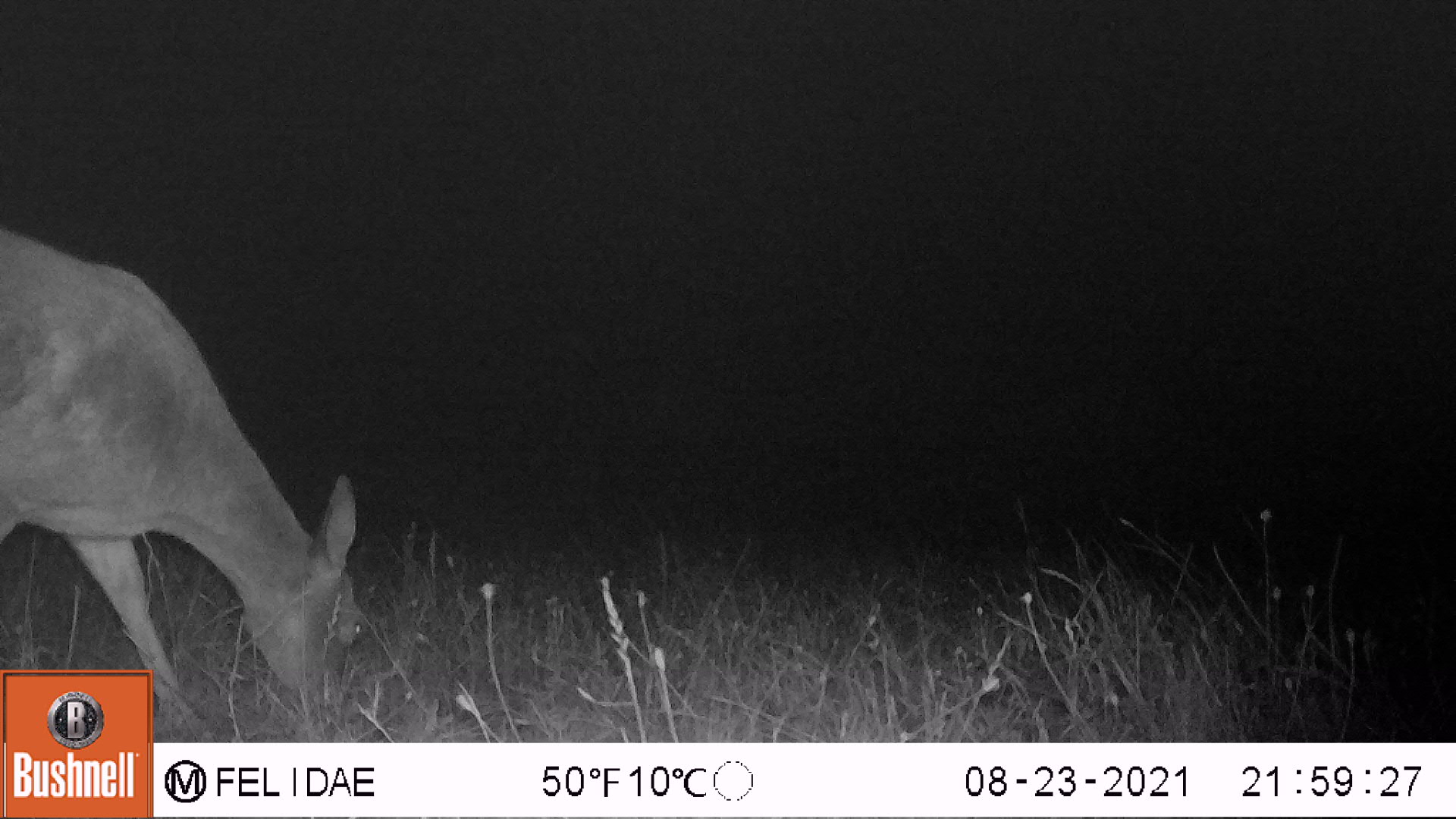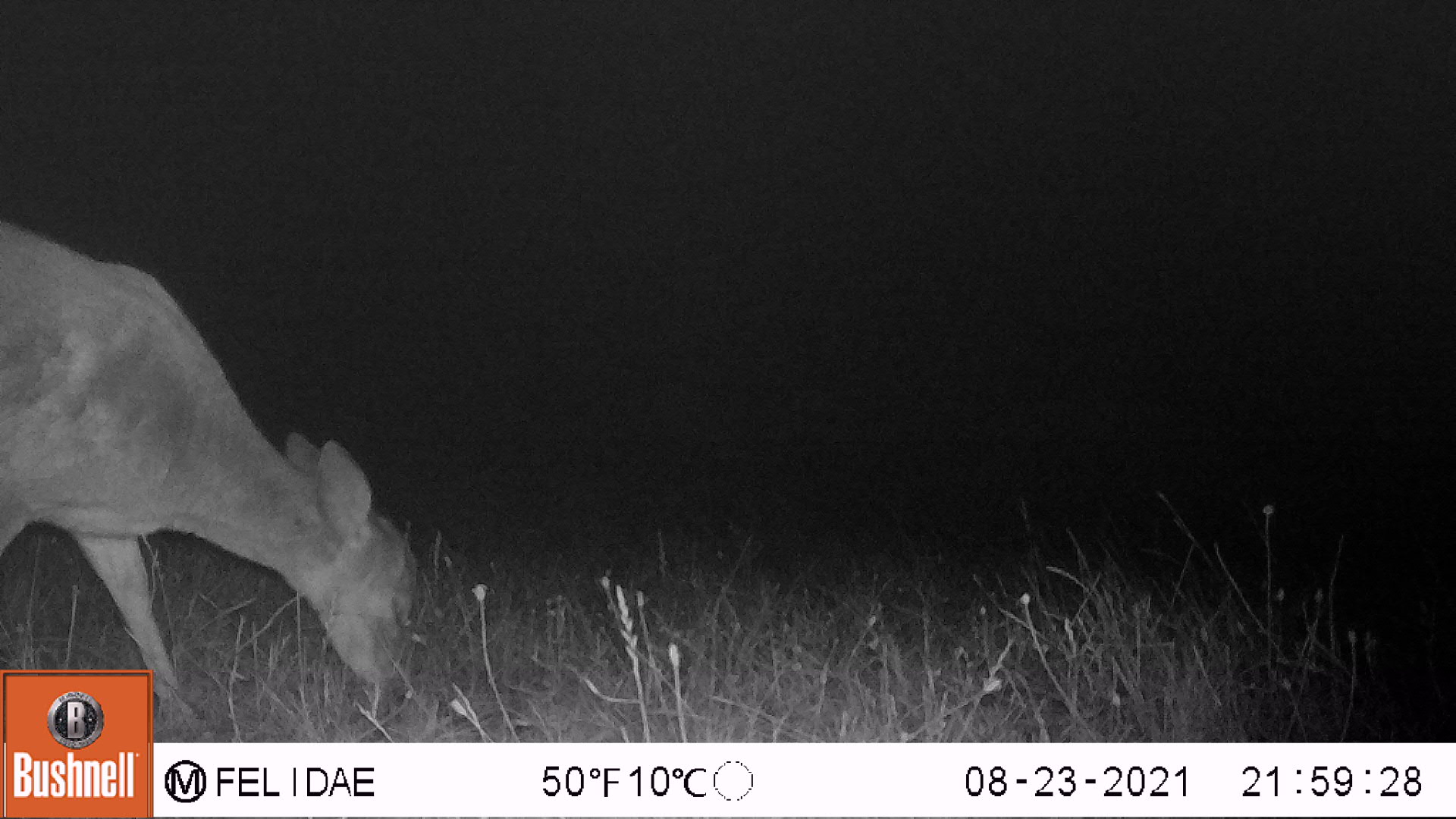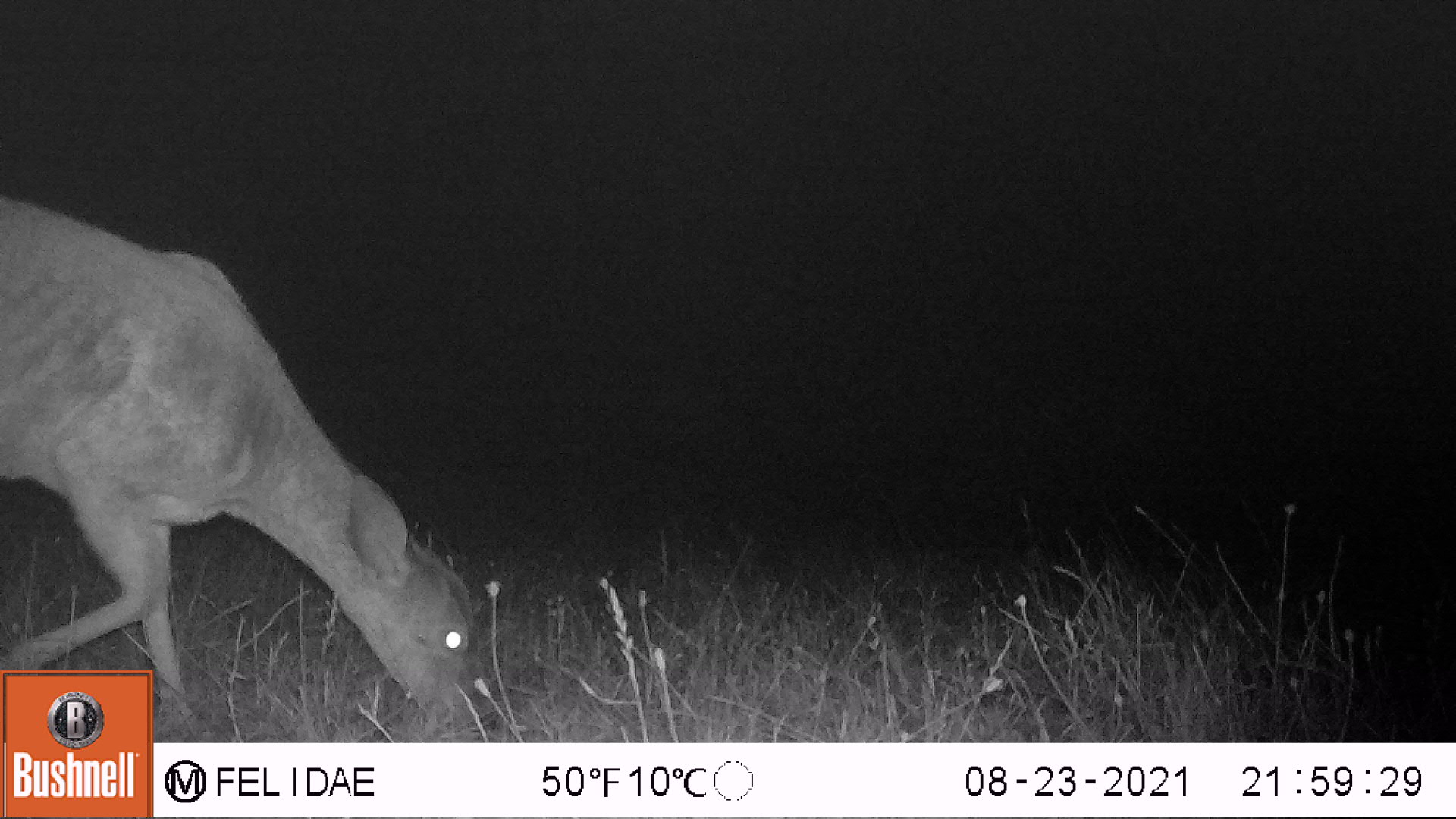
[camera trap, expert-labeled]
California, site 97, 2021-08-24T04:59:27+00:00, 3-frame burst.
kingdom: Animalia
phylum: Chordata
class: Mammalia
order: Artiodactyla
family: Cervidae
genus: Odocoileus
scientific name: Odocoileus hemionus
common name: mule deer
Mule deer (Odocoileus hemionus).